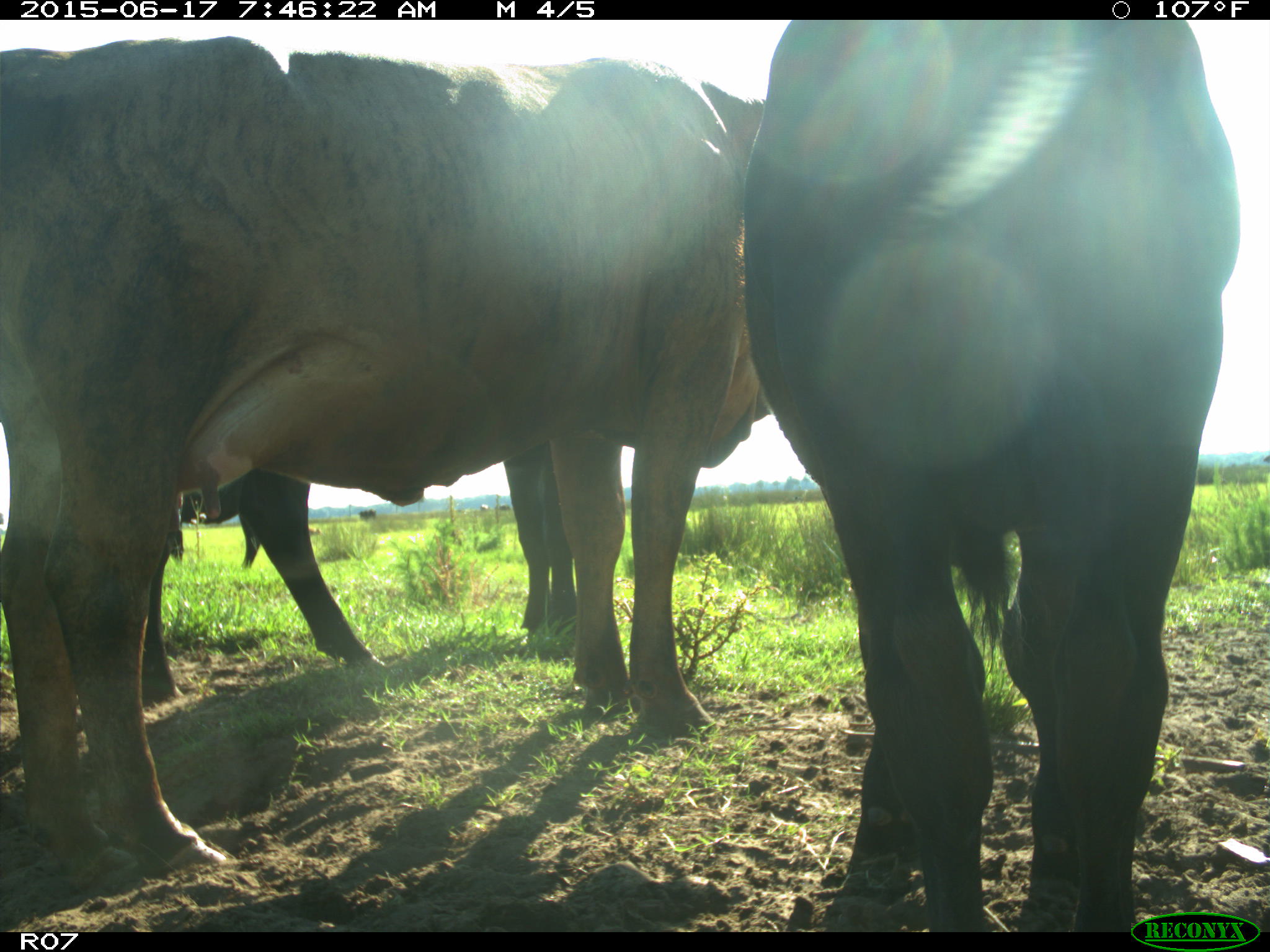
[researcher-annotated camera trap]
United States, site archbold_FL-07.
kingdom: Animalia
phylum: Chordata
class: Mammalia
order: Artiodactyla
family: Bovidae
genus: Bos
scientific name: Bos taurus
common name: domestic cow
Bos taurus (domestic cow).